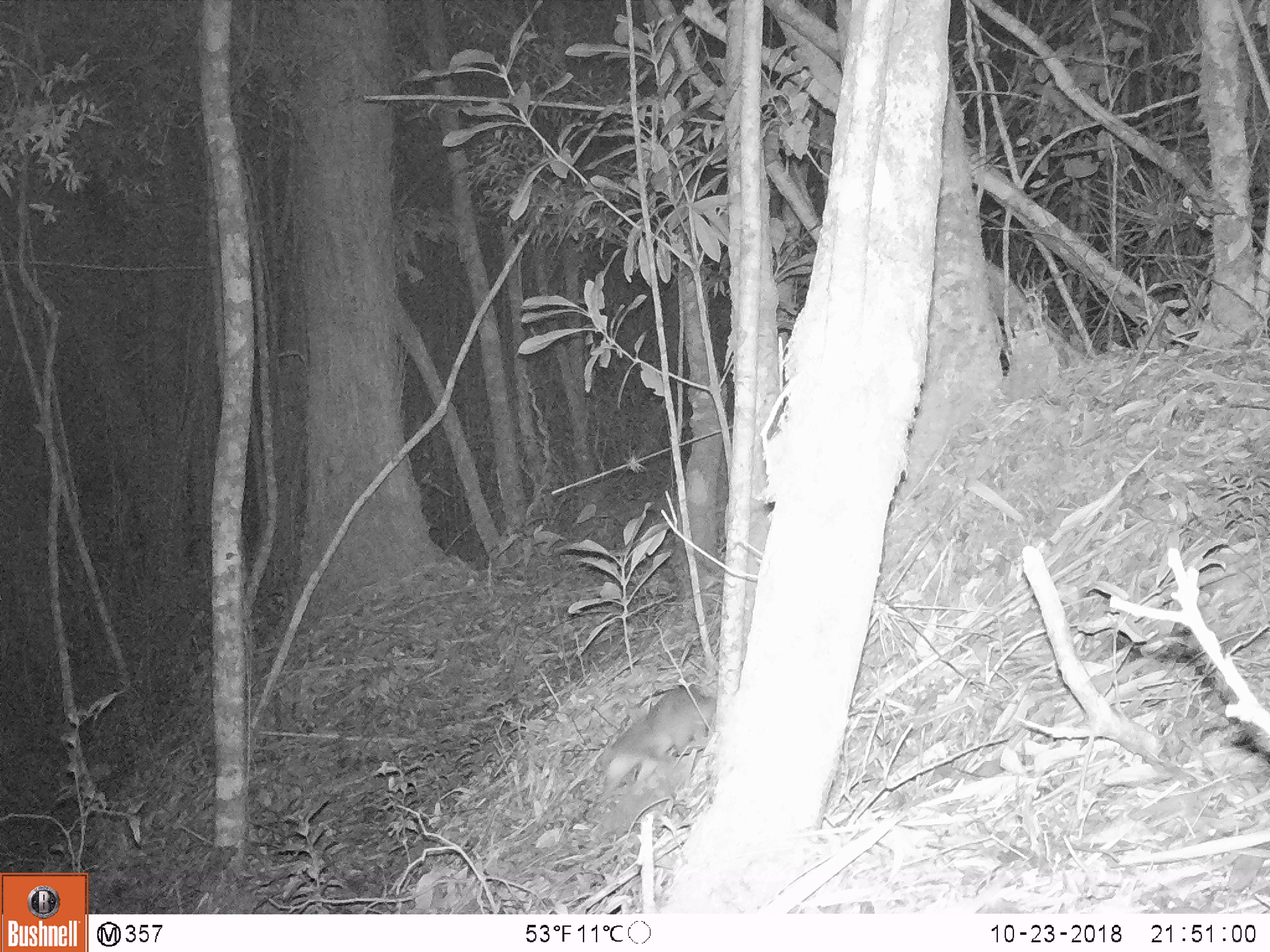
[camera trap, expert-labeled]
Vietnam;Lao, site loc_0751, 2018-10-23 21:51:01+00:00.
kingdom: Animalia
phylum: Chordata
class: Mammalia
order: Carnivora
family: Mustelidae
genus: Melogale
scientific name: Melogale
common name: ferret badger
Ferret badger (Melogale). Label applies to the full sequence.